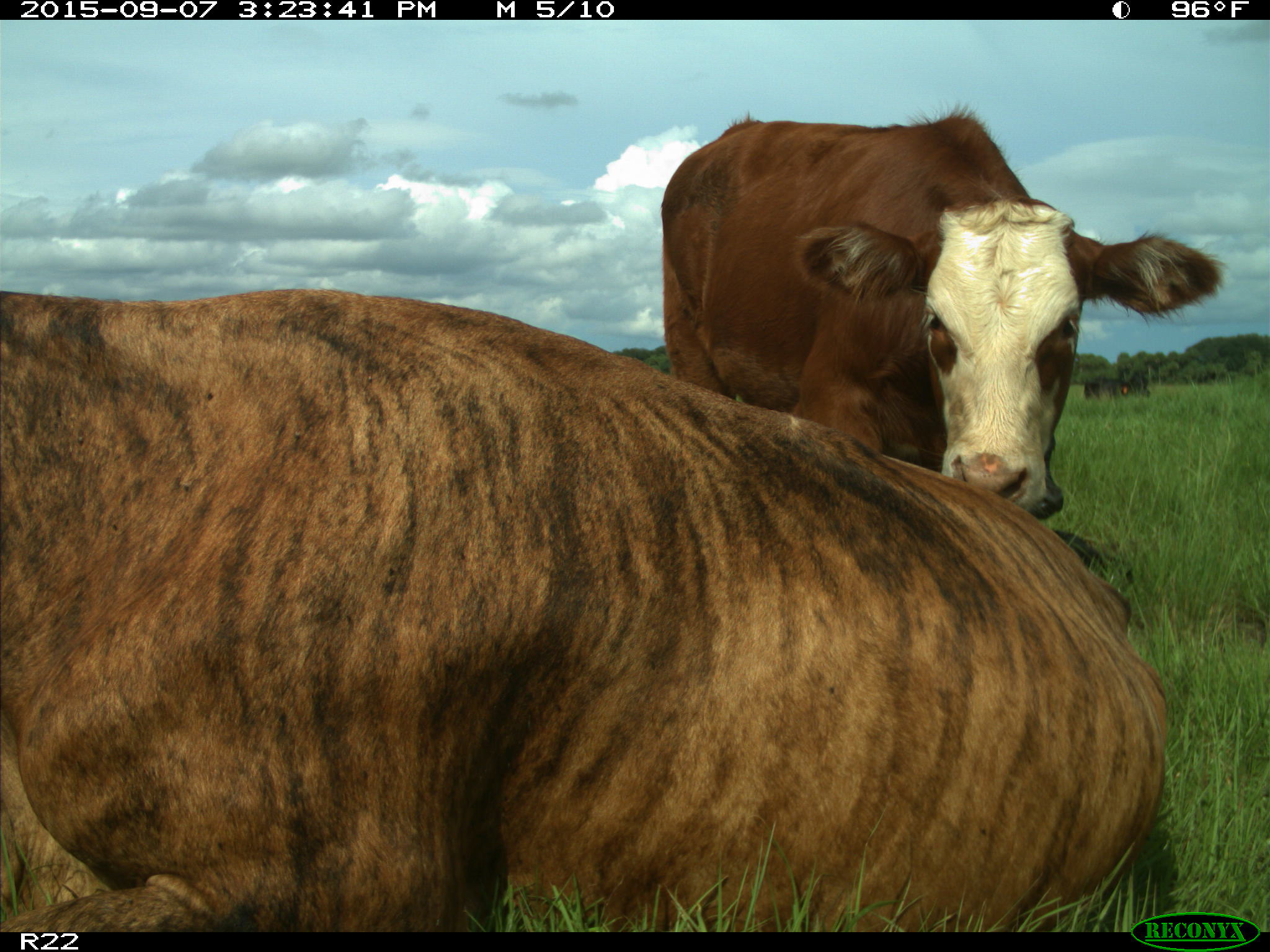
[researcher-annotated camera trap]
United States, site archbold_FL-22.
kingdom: Animalia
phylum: Chordata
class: Mammalia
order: Artiodactyla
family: Bovidae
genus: Bos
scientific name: Bos taurus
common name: domestic cow